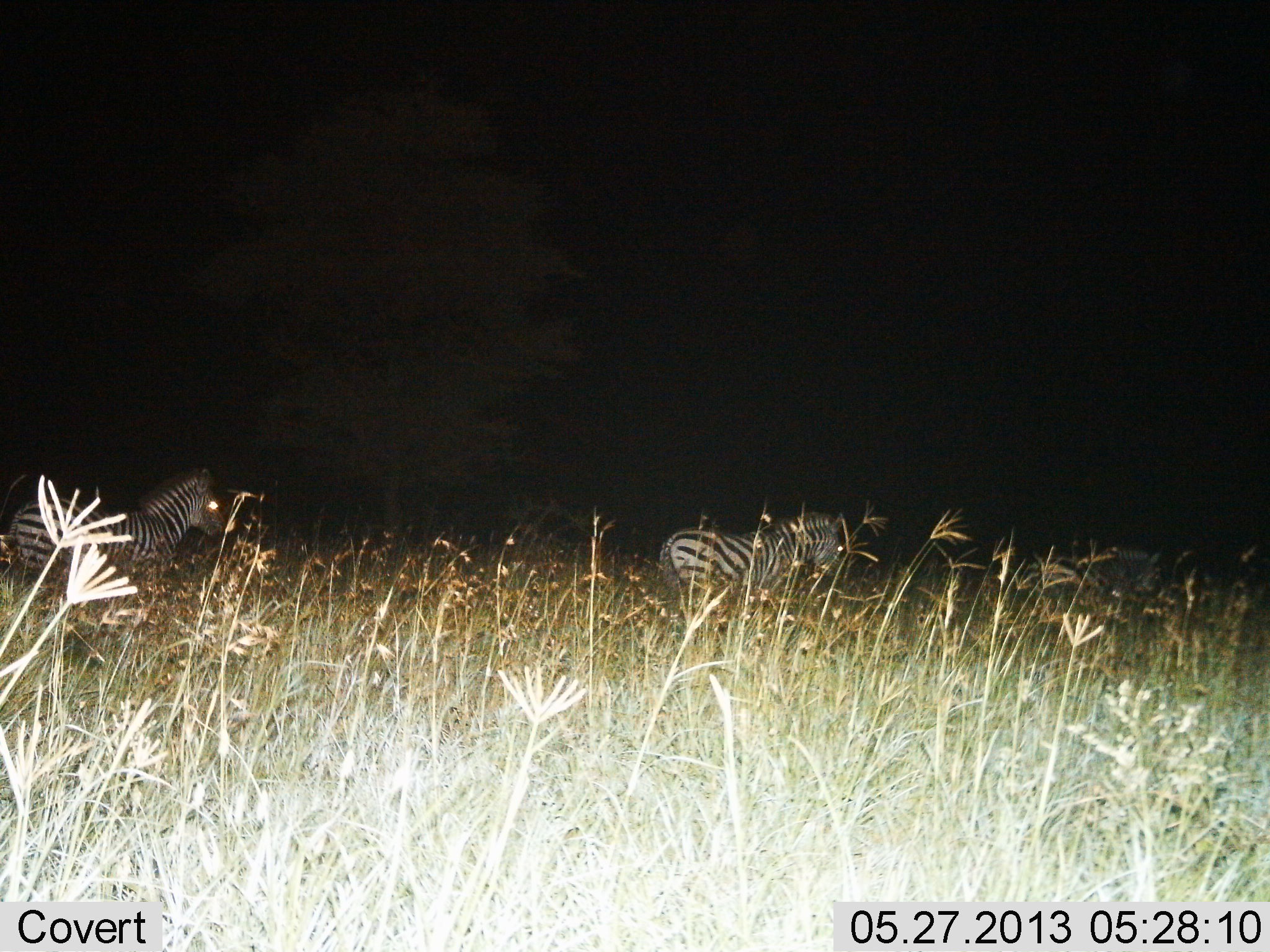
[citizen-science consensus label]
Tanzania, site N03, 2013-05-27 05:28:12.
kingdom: Animalia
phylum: Chordata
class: Mammalia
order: Perissodactyla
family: Equidae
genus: Equus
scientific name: Equus quagga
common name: plains zebra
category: zebra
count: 3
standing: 20%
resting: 0%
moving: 80%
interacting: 0%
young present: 0%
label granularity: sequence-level